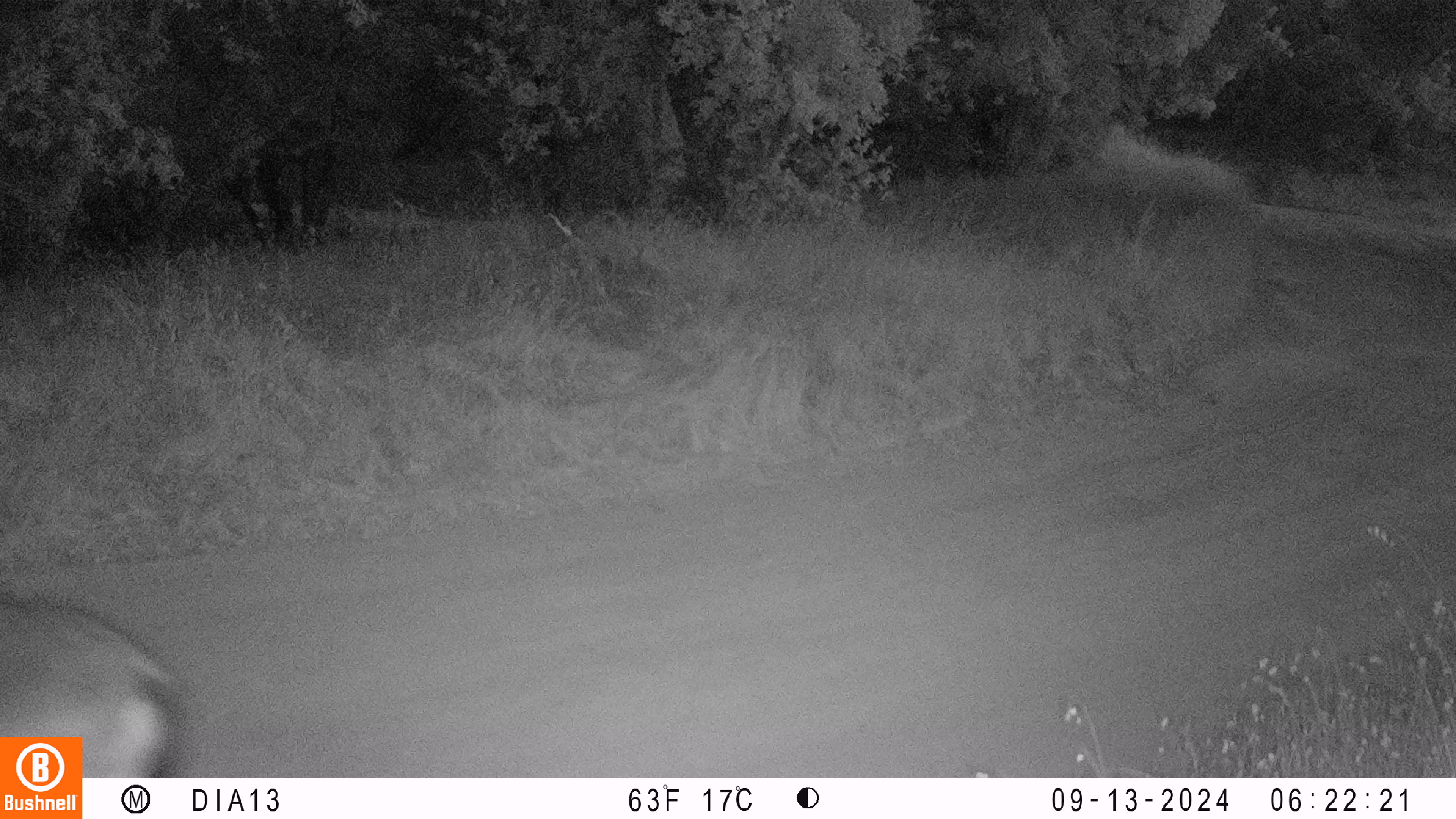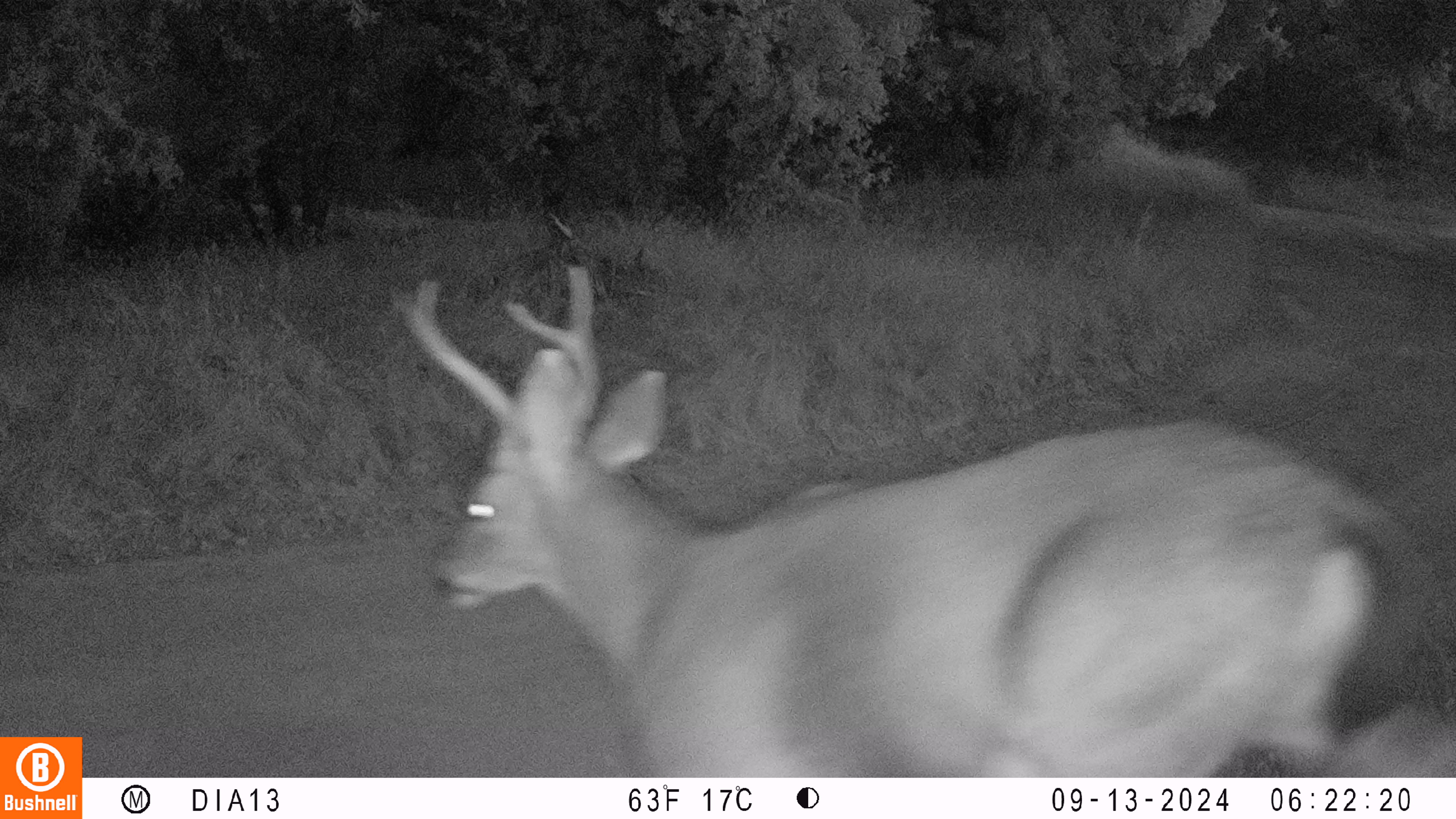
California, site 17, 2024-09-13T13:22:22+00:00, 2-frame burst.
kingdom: Animalia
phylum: Chordata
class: Mammalia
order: Artiodactyla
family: Cervidae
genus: Odocoileus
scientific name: Odocoileus hemionus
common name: mule deer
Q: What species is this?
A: Mule deer (Odocoileus hemionus).